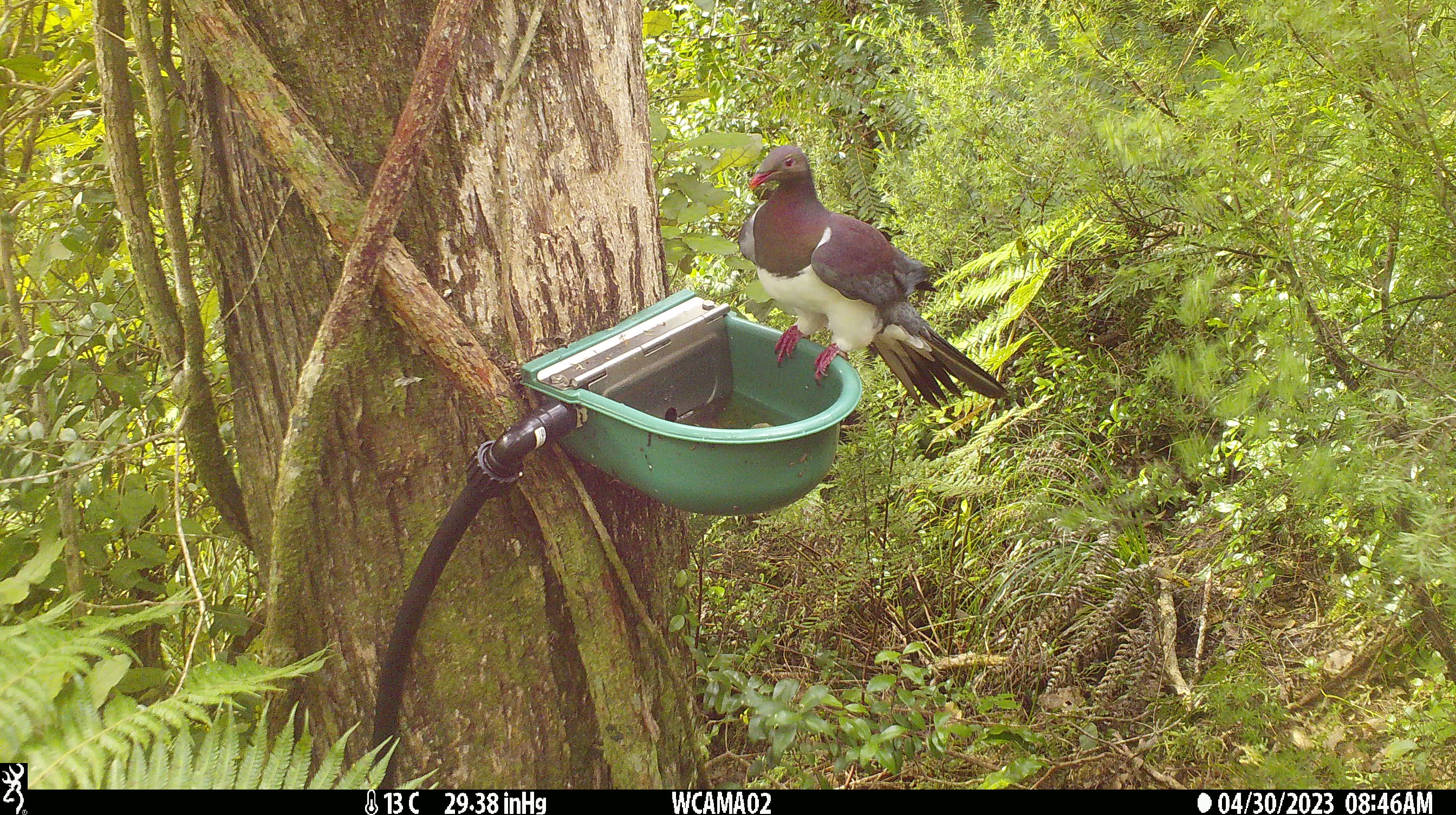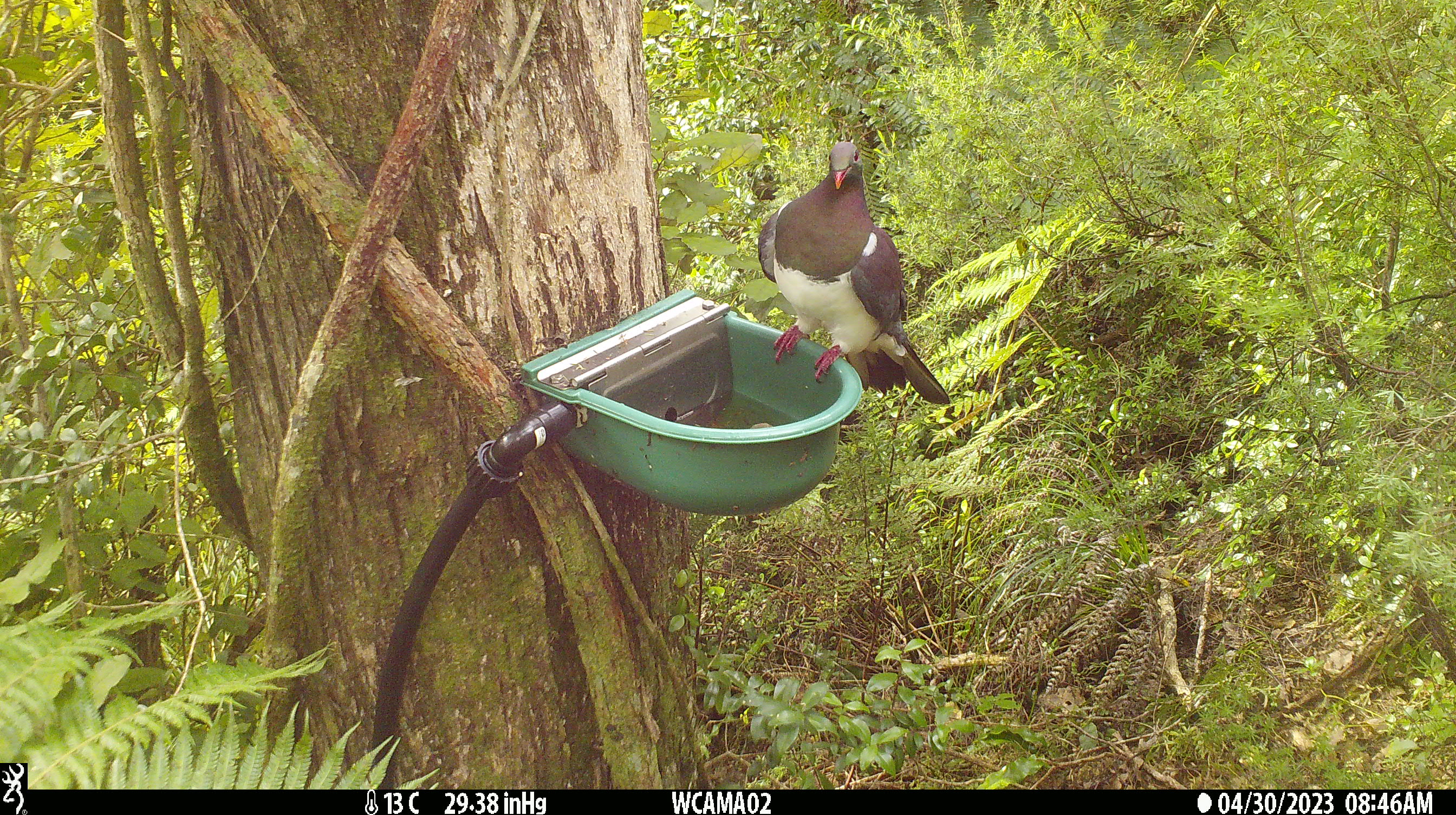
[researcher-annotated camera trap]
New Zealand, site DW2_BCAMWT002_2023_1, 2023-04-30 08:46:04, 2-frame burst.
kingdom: Animalia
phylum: Chordata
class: Aves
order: Columbiformes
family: Columbidae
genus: Hemiphaga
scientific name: Hemiphaga novaeseelandiae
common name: new zealand pigeon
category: kereru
Kereru (new zealand pigeon) (Hemiphaga novaeseelandiae).